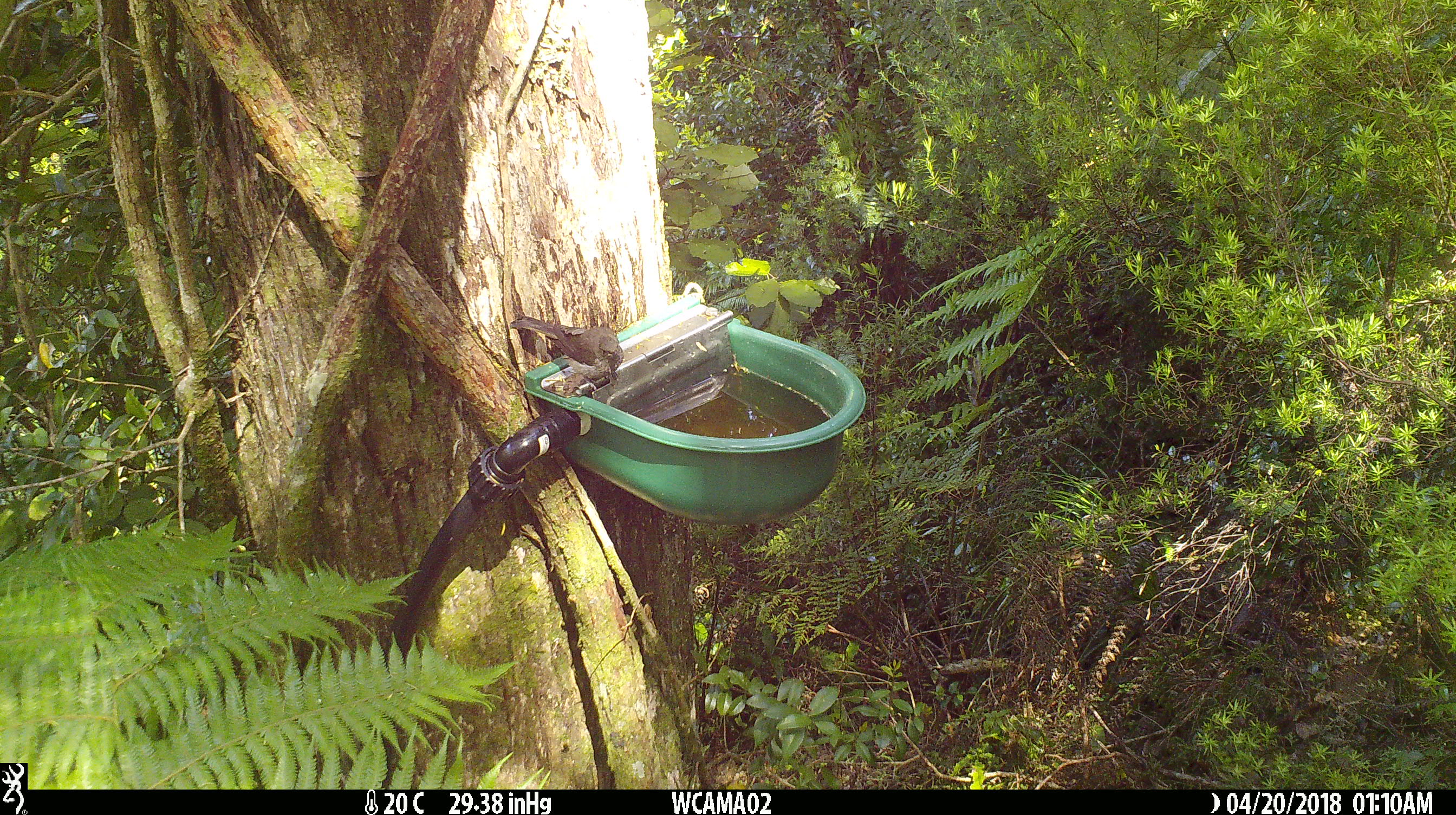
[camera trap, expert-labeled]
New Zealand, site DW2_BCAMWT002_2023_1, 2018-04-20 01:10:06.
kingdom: Animalia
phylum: Chordata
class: Aves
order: Passeriformes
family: Meliphagidae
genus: Anthornis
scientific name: Anthornis melanura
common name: new zealand bellbird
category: bellbird